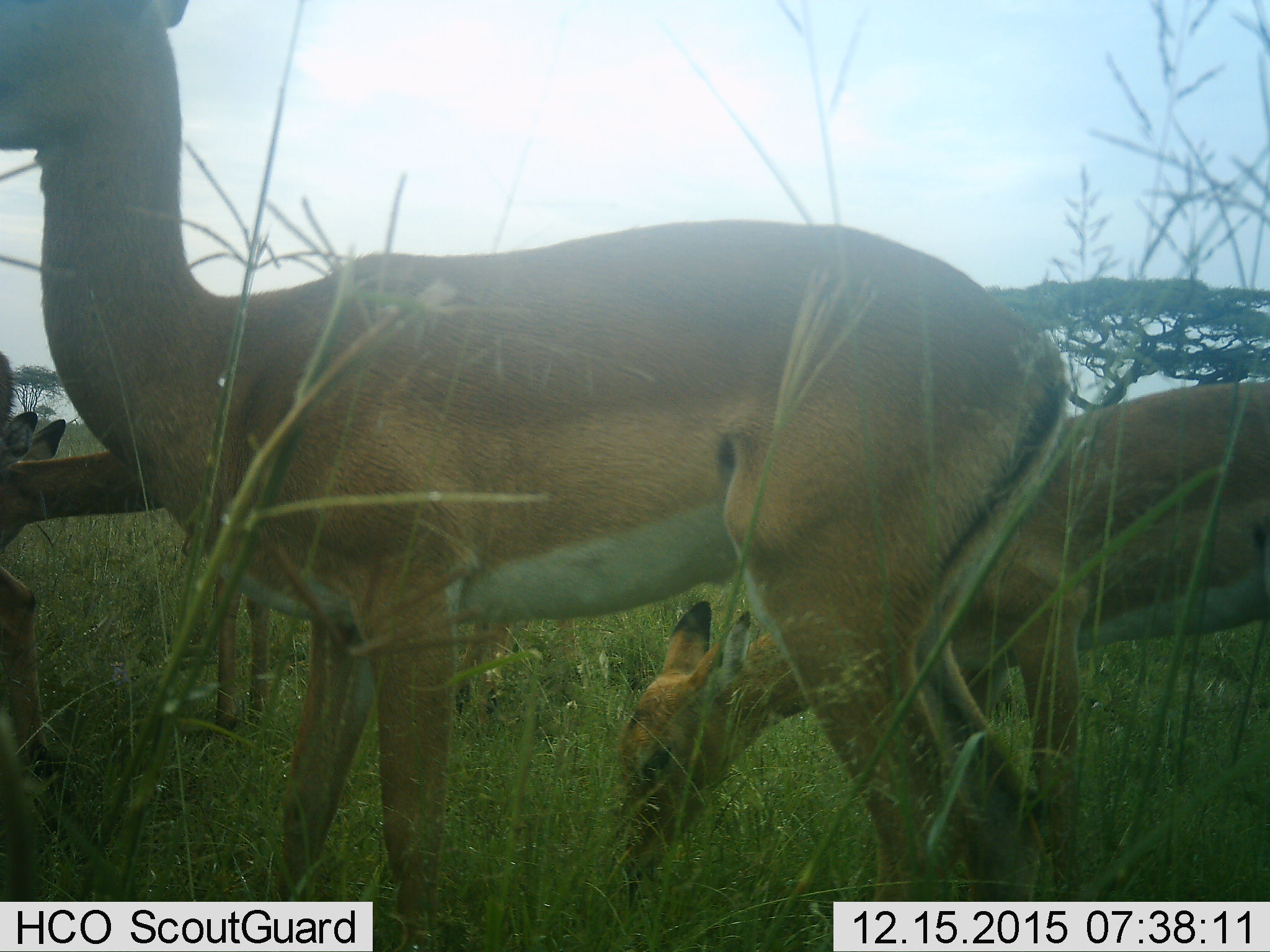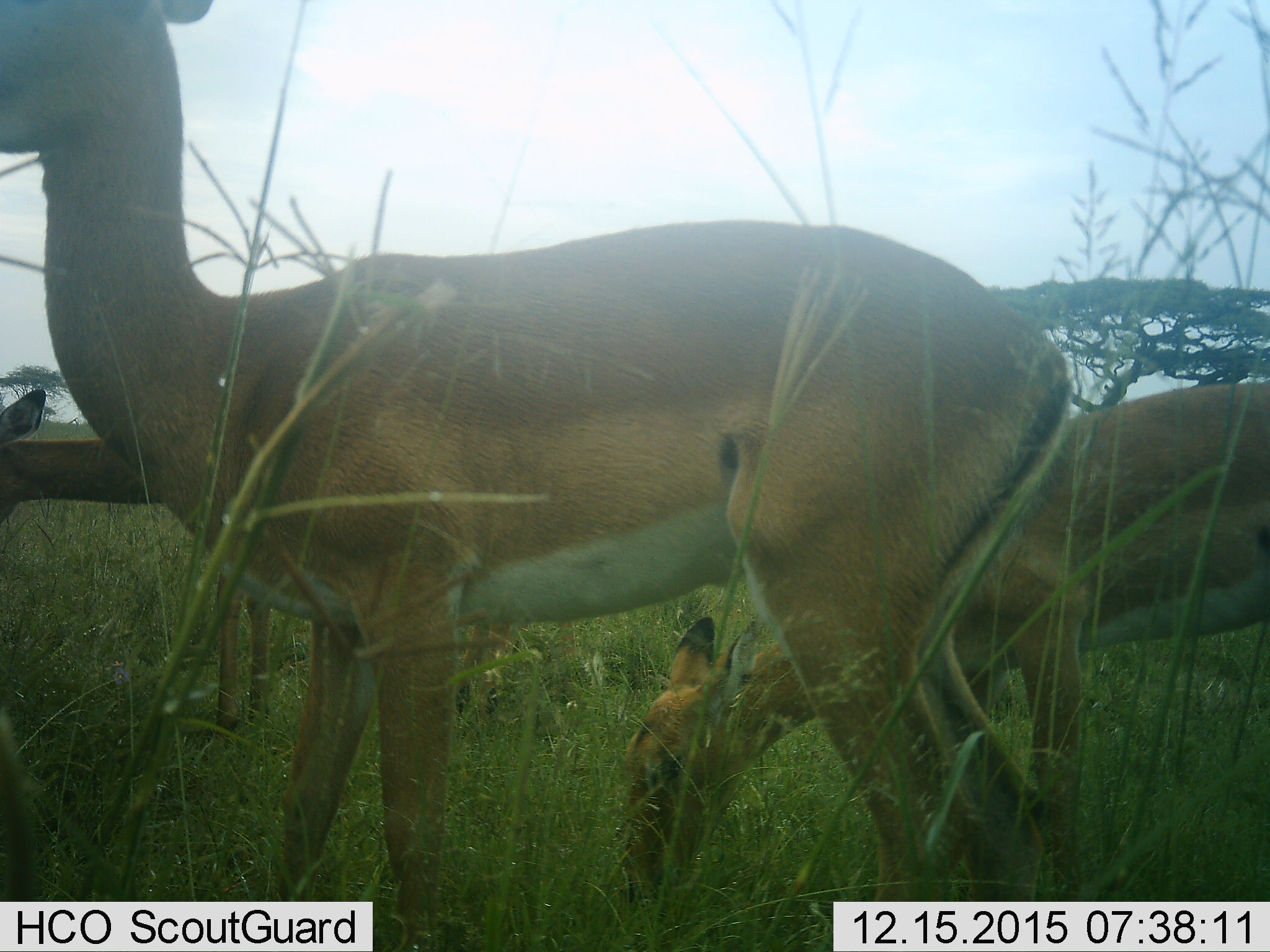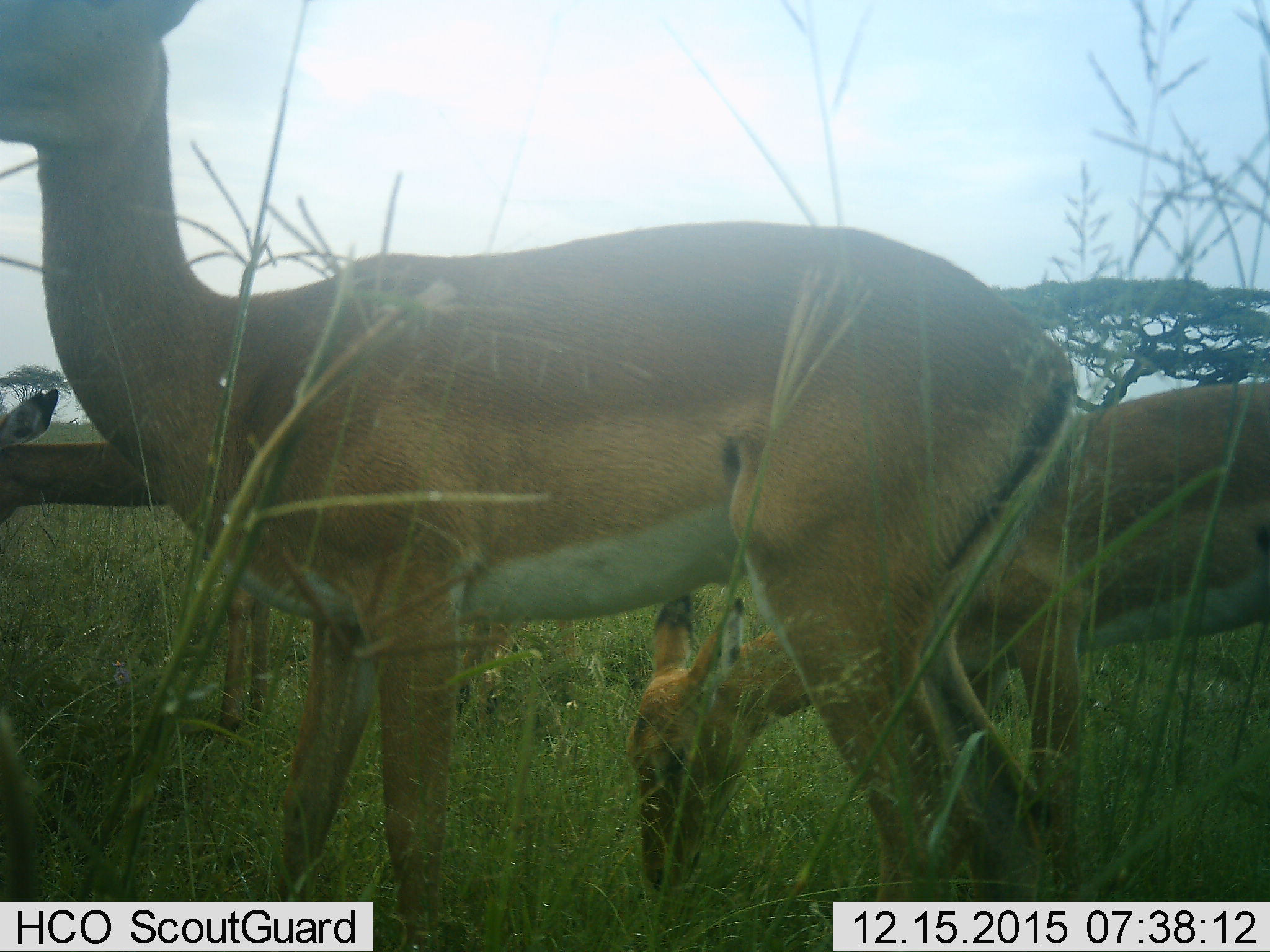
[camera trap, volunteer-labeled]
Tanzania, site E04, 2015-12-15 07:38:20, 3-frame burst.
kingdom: Animalia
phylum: Chordata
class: Mammalia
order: Artiodactyla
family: Bovidae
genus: Aepyceros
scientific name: Aepyceros melampus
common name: impala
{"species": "impala (Aepyceros melampus)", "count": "4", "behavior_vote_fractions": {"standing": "88%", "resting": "0%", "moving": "12%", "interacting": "0%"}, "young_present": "25%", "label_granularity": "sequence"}